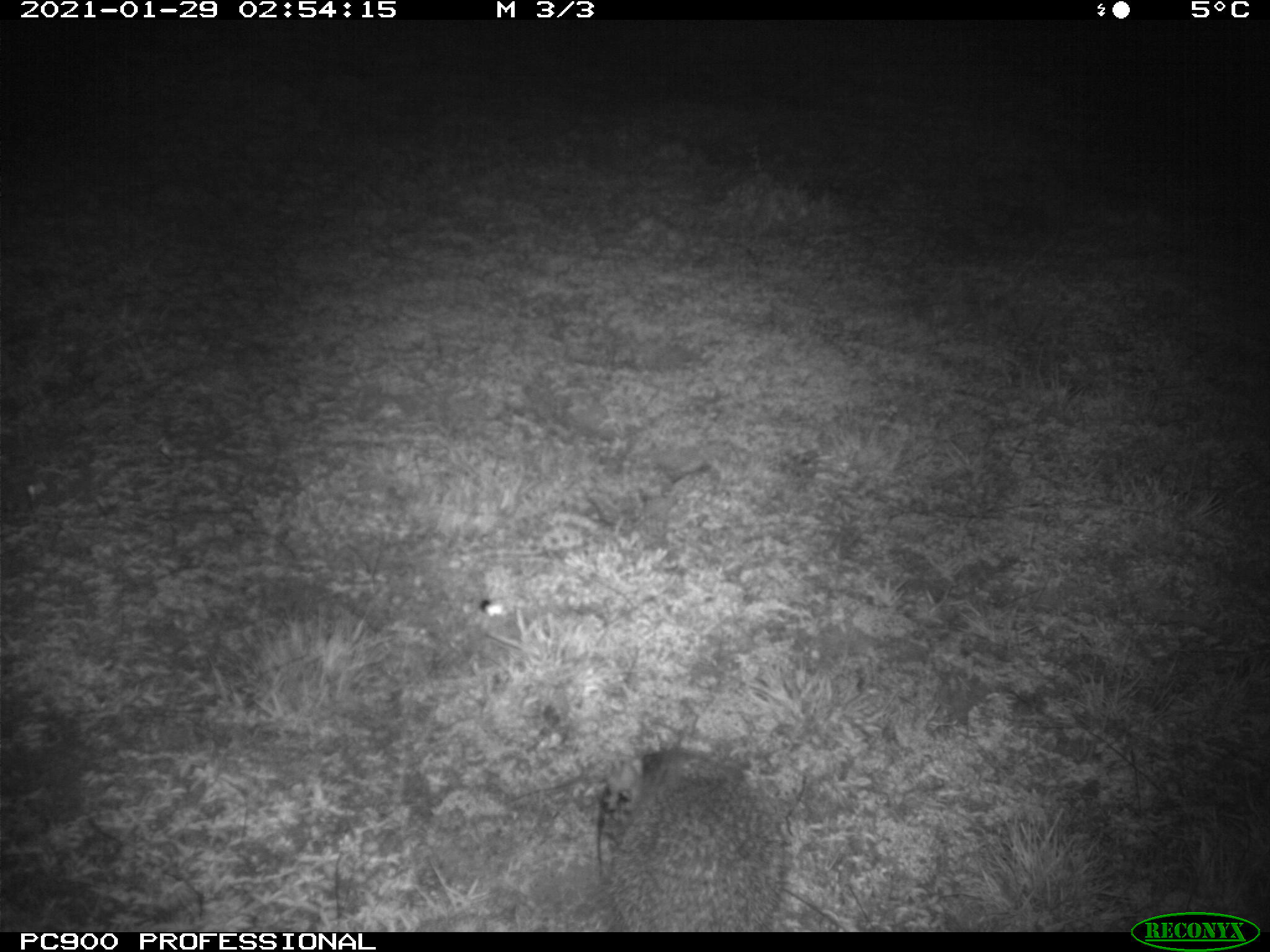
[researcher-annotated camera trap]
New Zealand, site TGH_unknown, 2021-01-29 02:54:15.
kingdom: Animalia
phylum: Chordata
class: Mammalia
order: Eulipotyphla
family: Erinaceidae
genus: Erinaceus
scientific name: Erinaceus europaeus europaeus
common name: european hedgehog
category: hedgehog